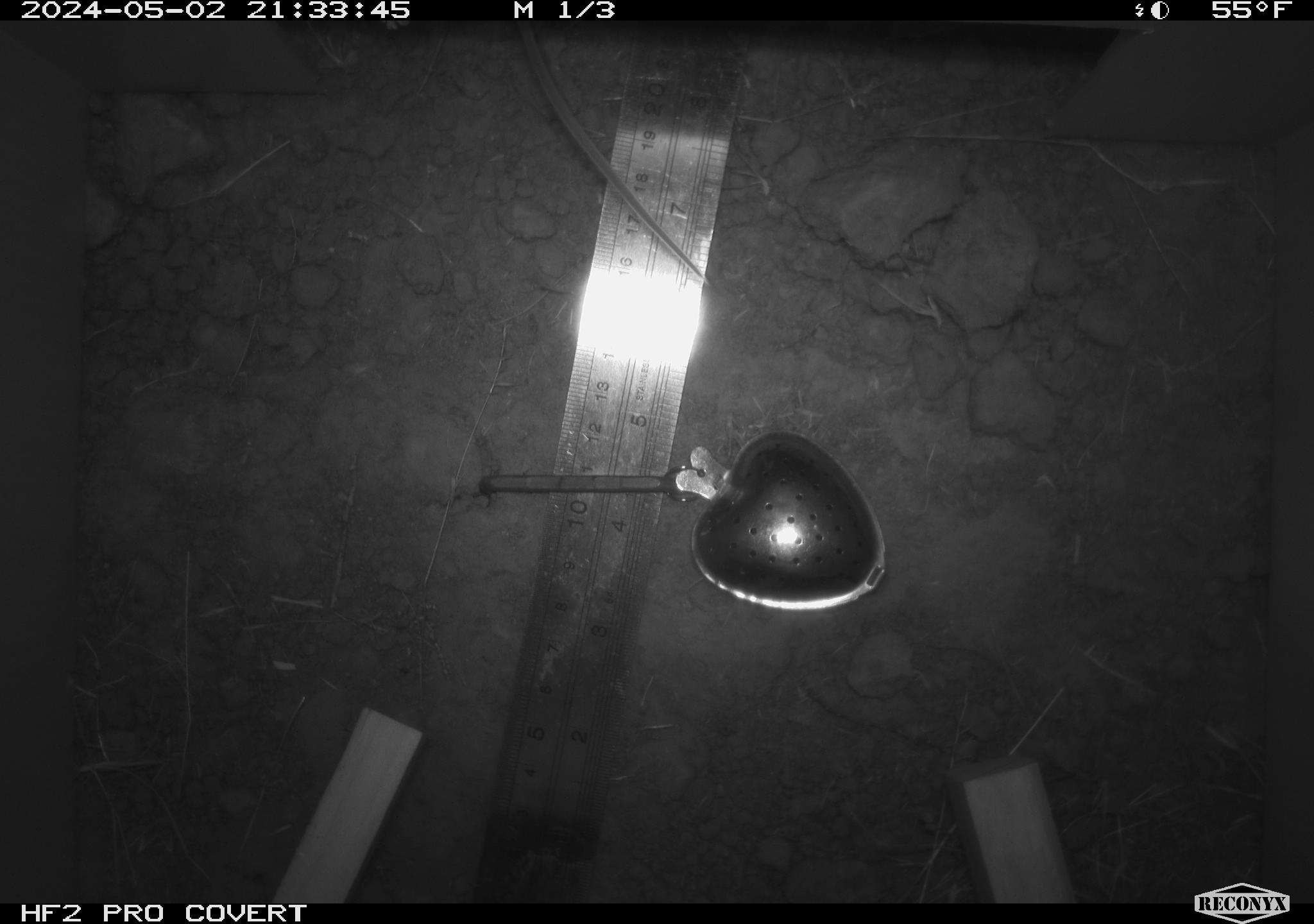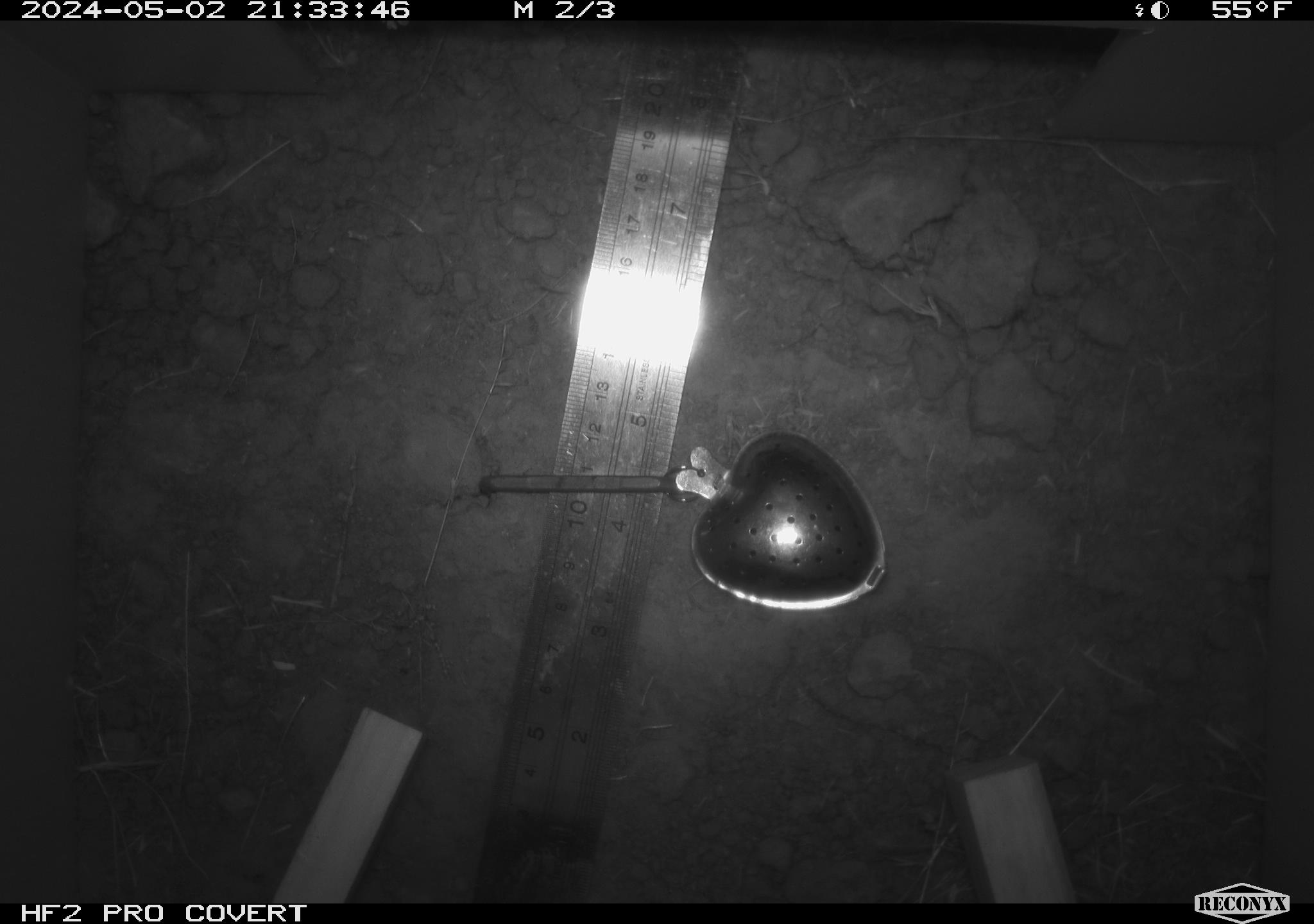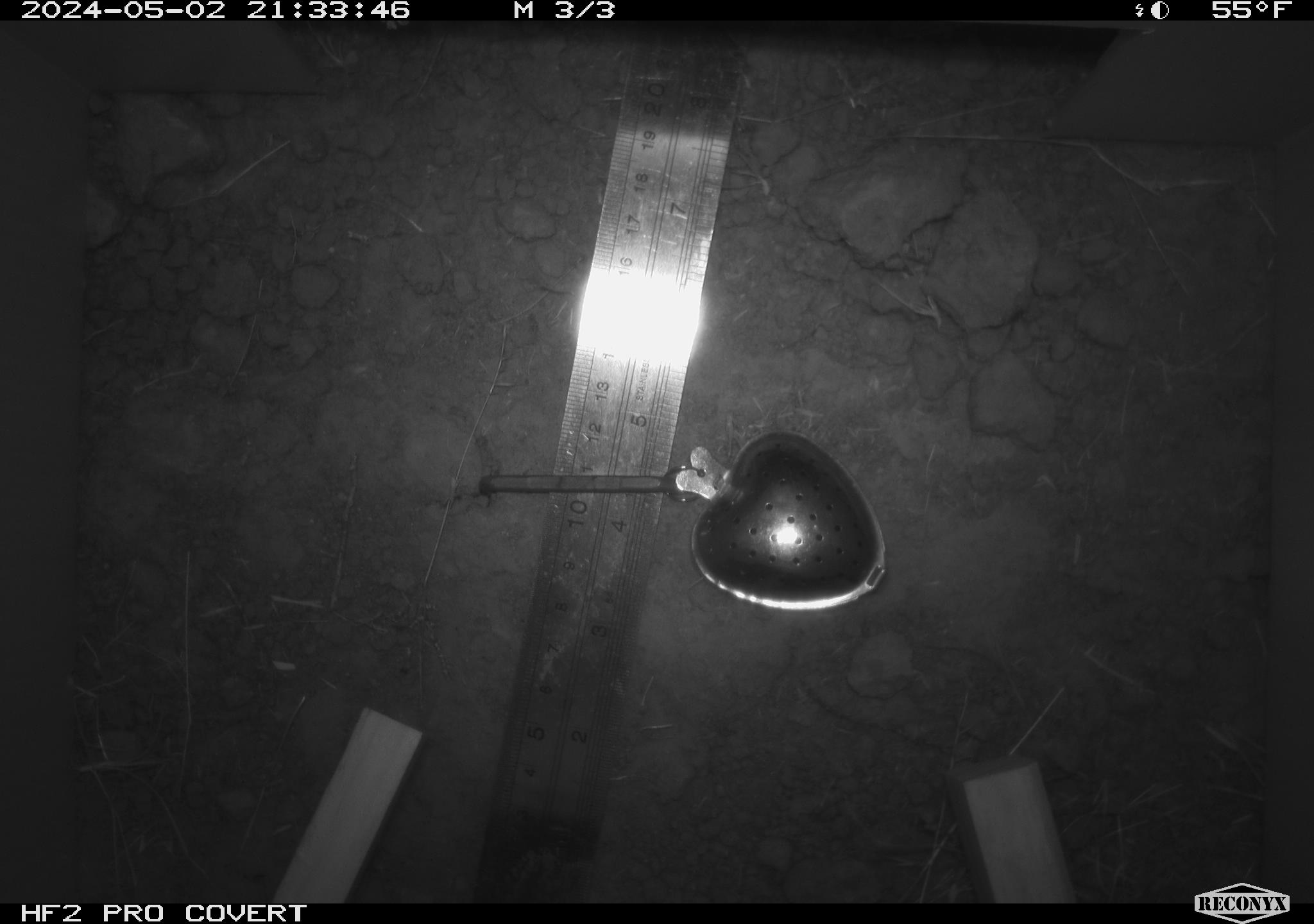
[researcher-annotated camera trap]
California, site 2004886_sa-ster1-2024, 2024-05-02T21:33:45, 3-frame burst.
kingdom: Animalia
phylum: Chordata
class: Mammalia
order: Rodentia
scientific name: Rodentia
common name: mouse species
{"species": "mouse species (Rodentia)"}